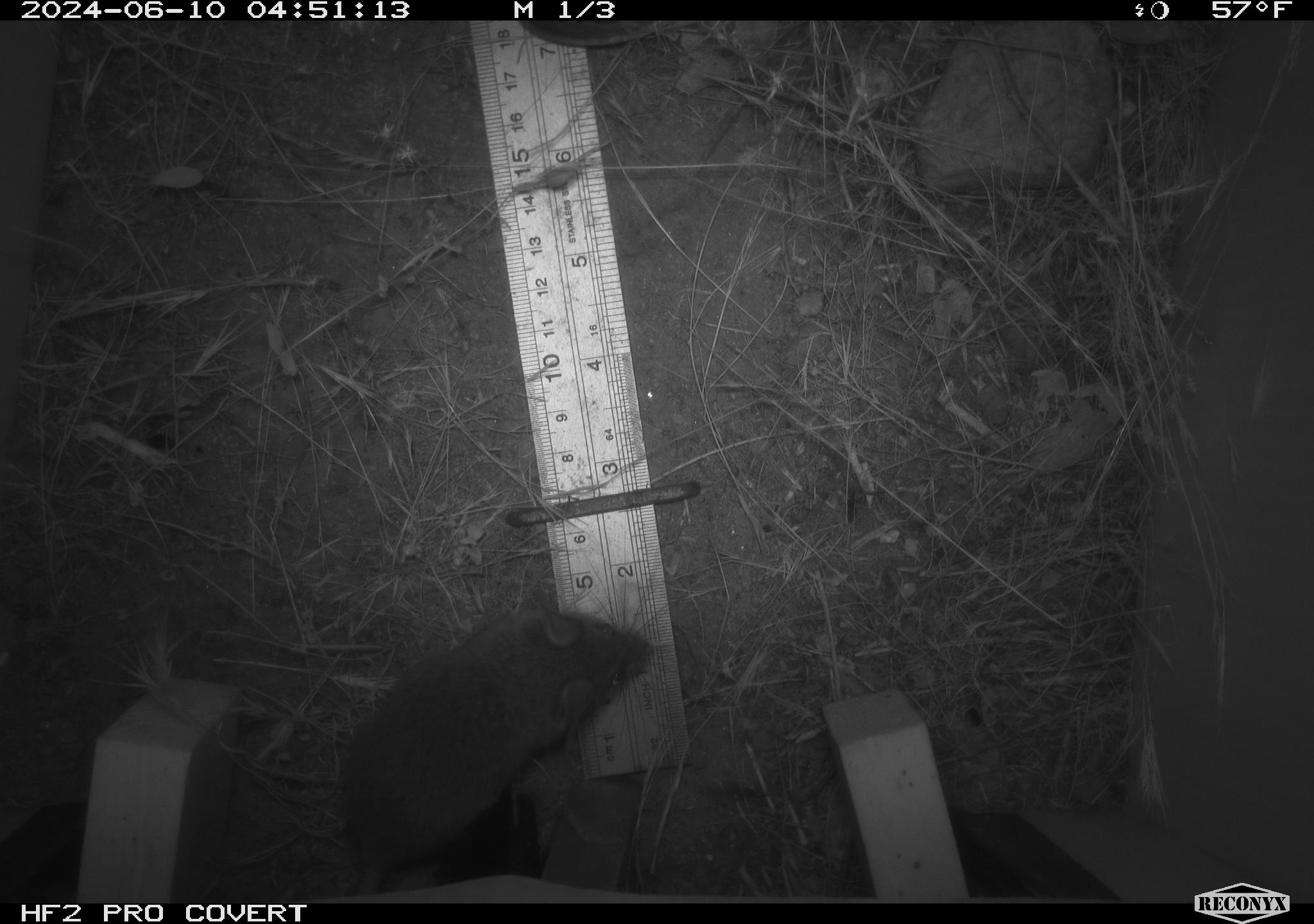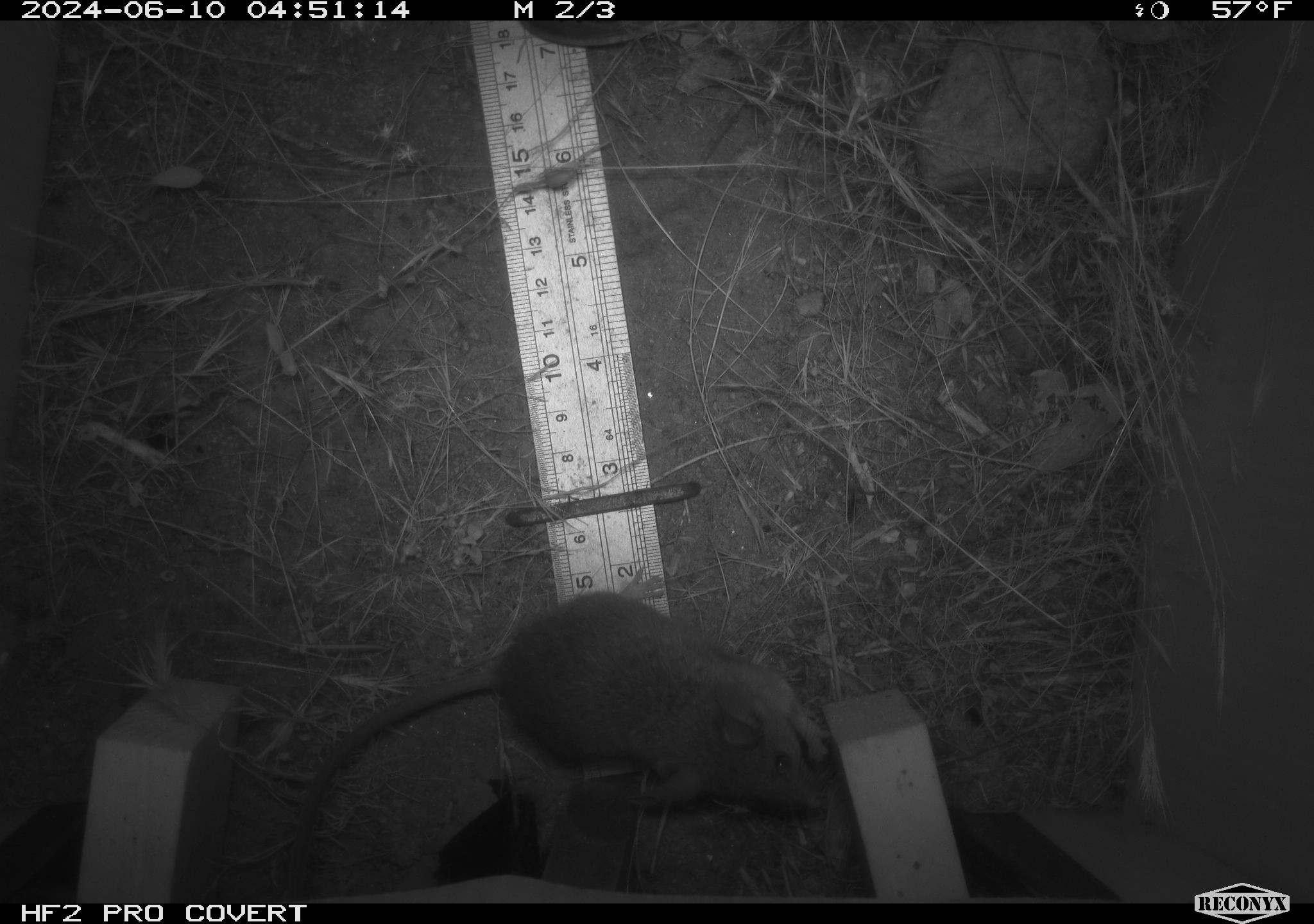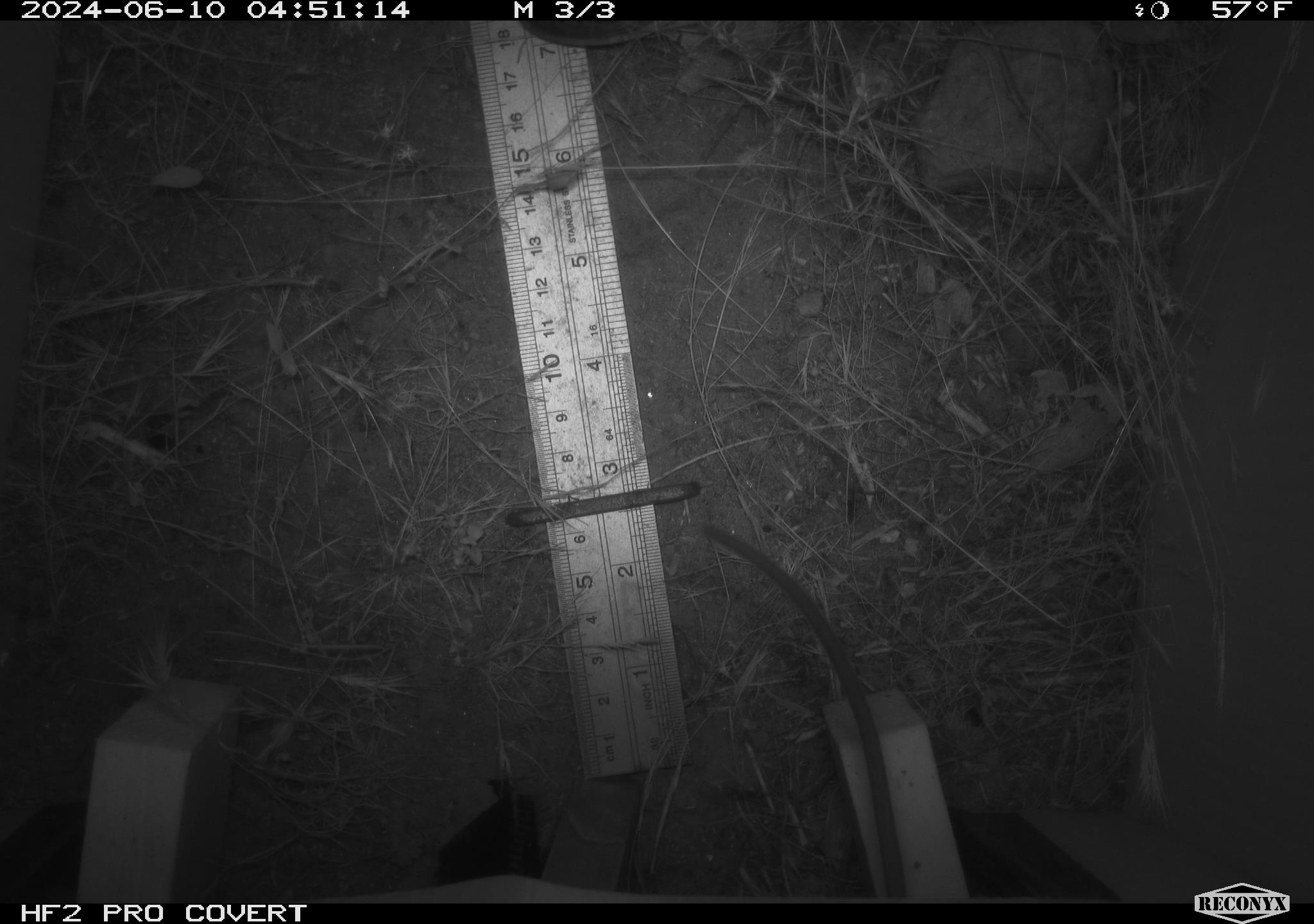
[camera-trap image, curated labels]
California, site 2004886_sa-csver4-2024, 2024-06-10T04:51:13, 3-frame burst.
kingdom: Animalia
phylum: Chordata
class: Mammalia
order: Rodentia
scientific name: Rodentia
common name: mouse species